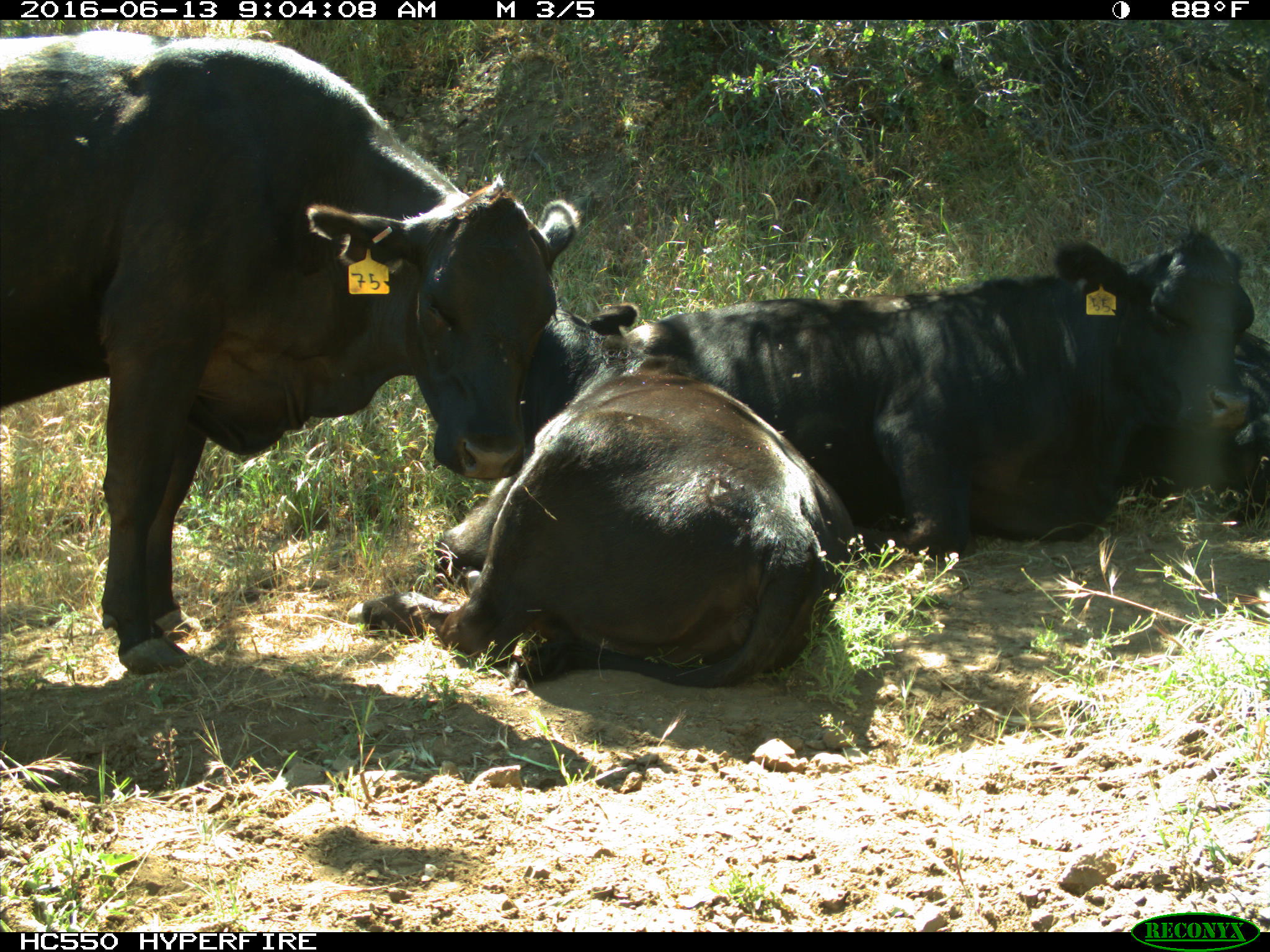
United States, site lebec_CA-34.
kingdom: Animalia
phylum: Chordata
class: Mammalia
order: Artiodactyla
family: Bovidae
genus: Bos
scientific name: Bos taurus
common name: domestic cow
Bos taurus (domestic cow).